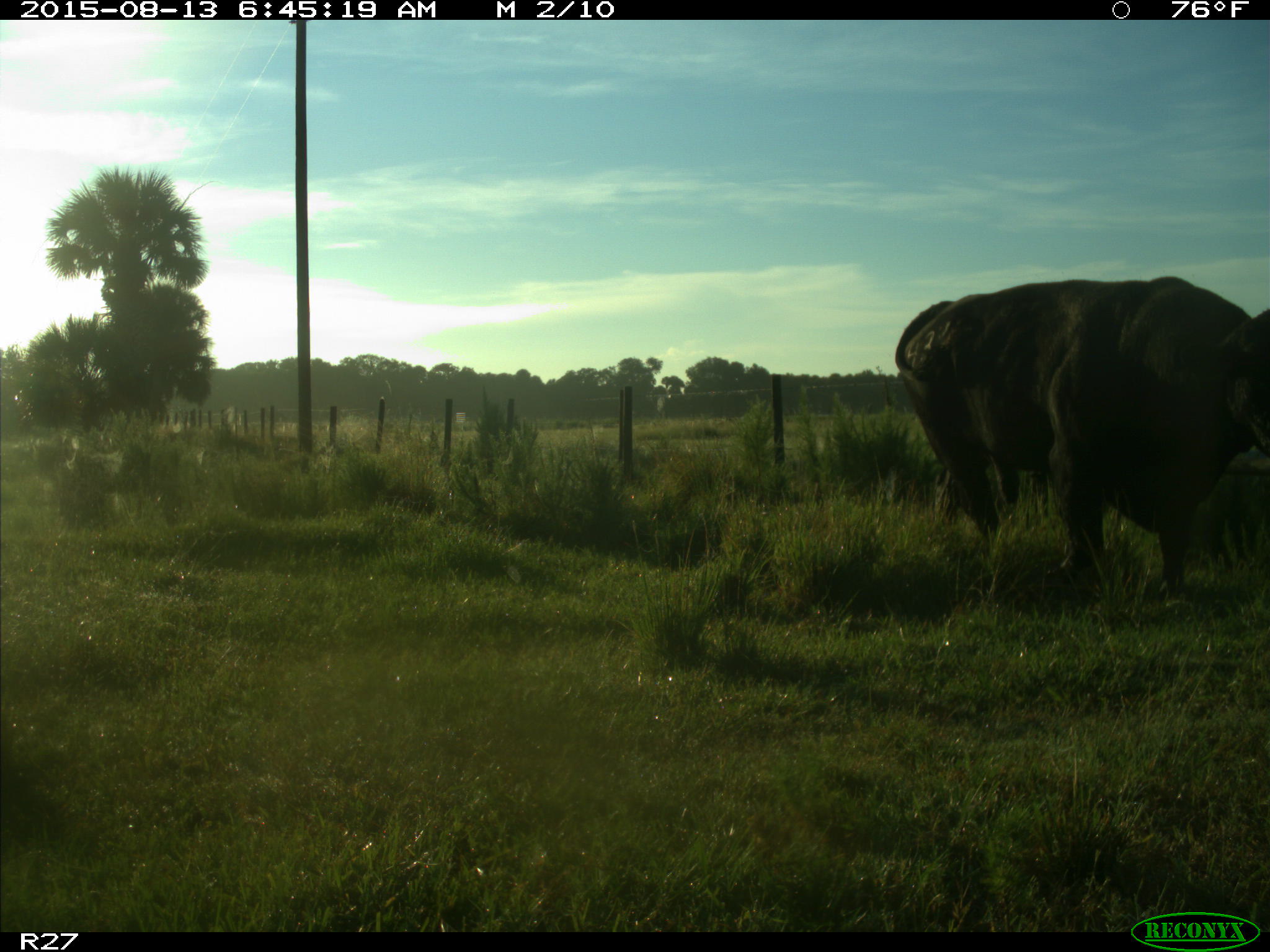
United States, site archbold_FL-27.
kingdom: Animalia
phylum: Chordata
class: Mammalia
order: Artiodactyla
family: Bovidae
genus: Bos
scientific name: Bos taurus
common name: domestic cow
Bos taurus (domestic cow).